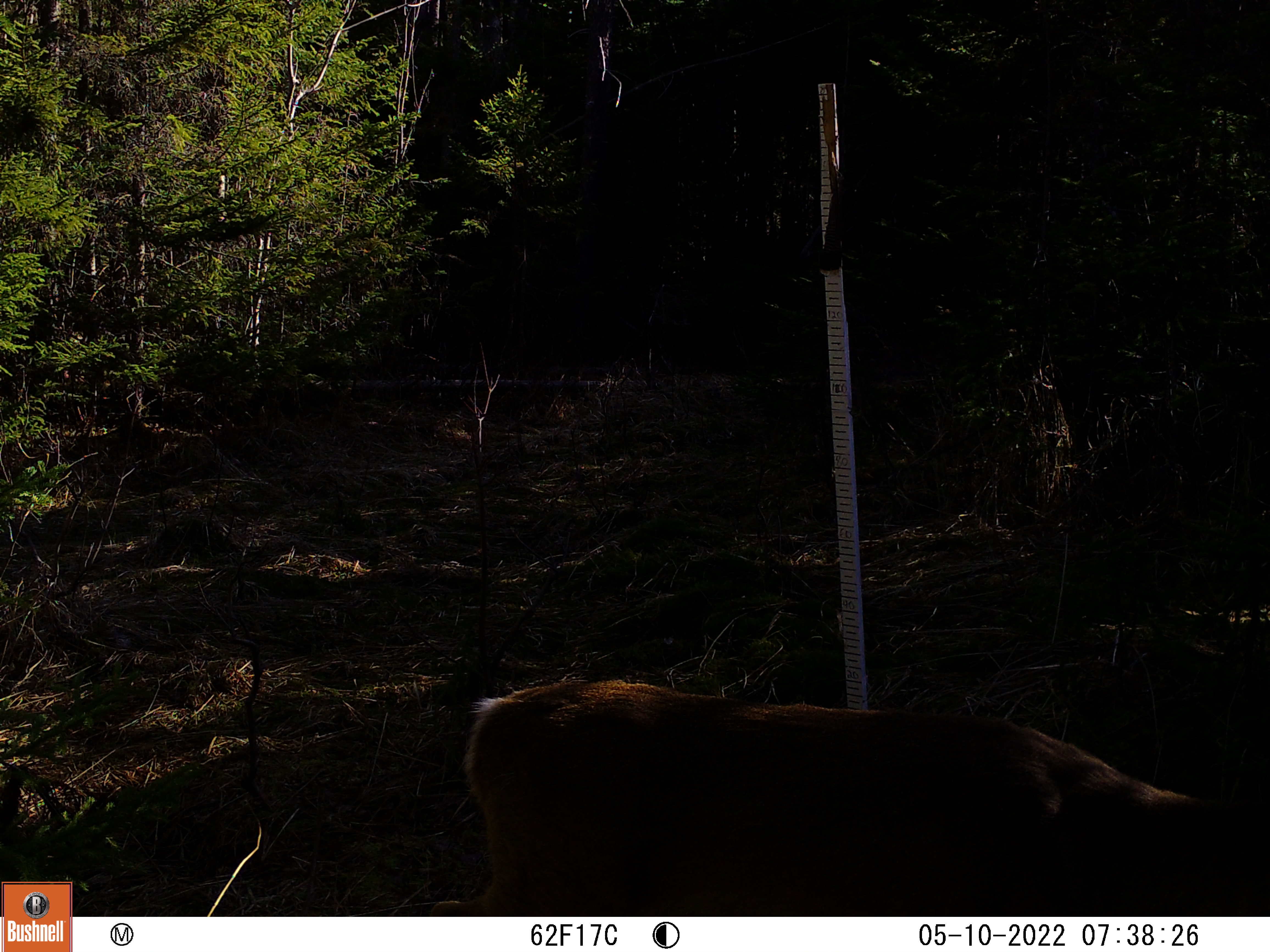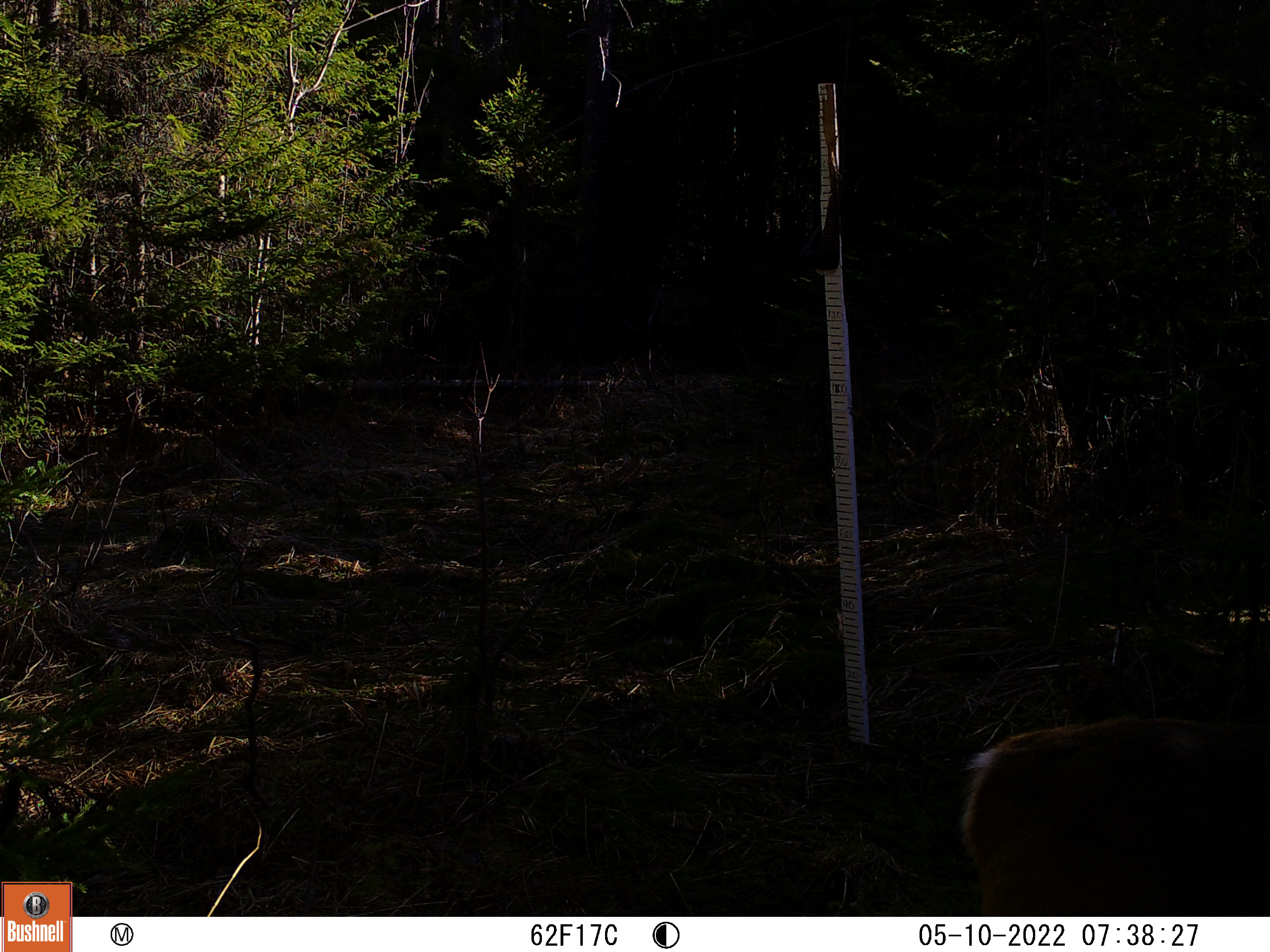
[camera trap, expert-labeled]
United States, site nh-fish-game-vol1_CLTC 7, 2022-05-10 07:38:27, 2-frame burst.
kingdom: Animalia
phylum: Chordata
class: Mammalia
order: Artiodactyla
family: Cervidae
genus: Odocoileus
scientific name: Odocoileus virginianus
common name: white-tailed deer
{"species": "white-tailed deer (Odocoileus virginianus)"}